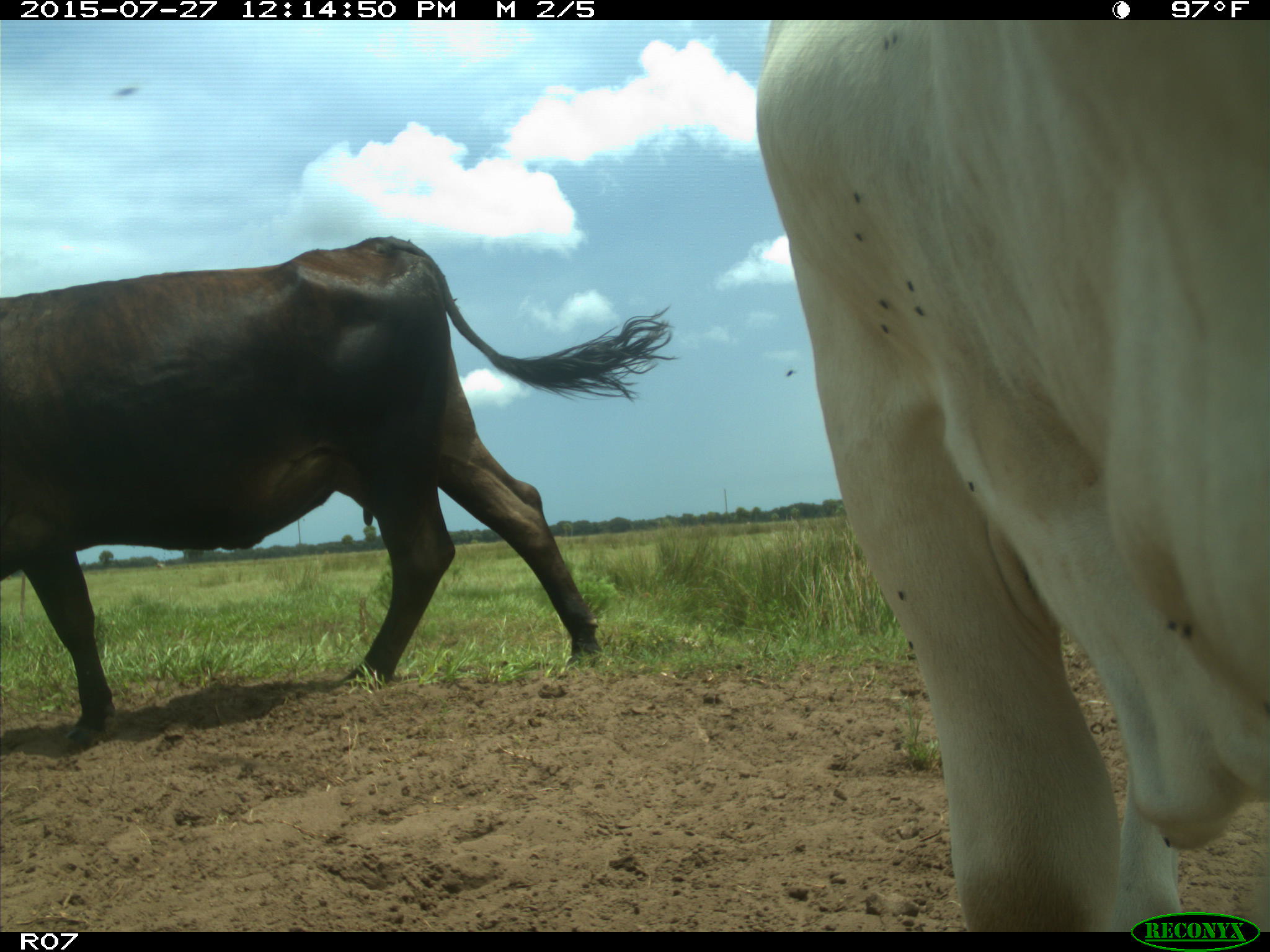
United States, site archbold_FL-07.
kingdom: Animalia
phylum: Chordata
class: Mammalia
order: Artiodactyla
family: Bovidae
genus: Bos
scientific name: Bos taurus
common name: domestic cow